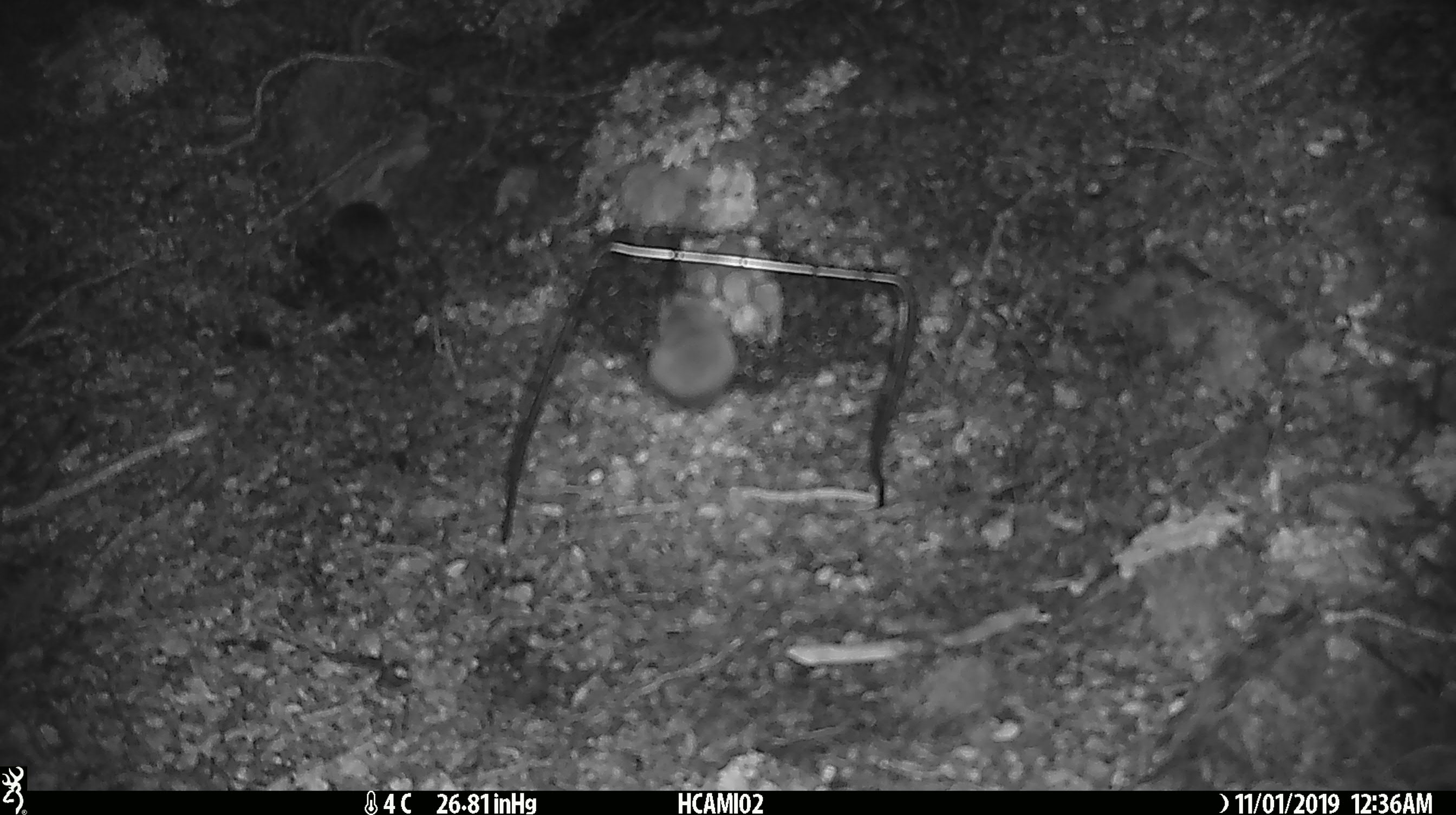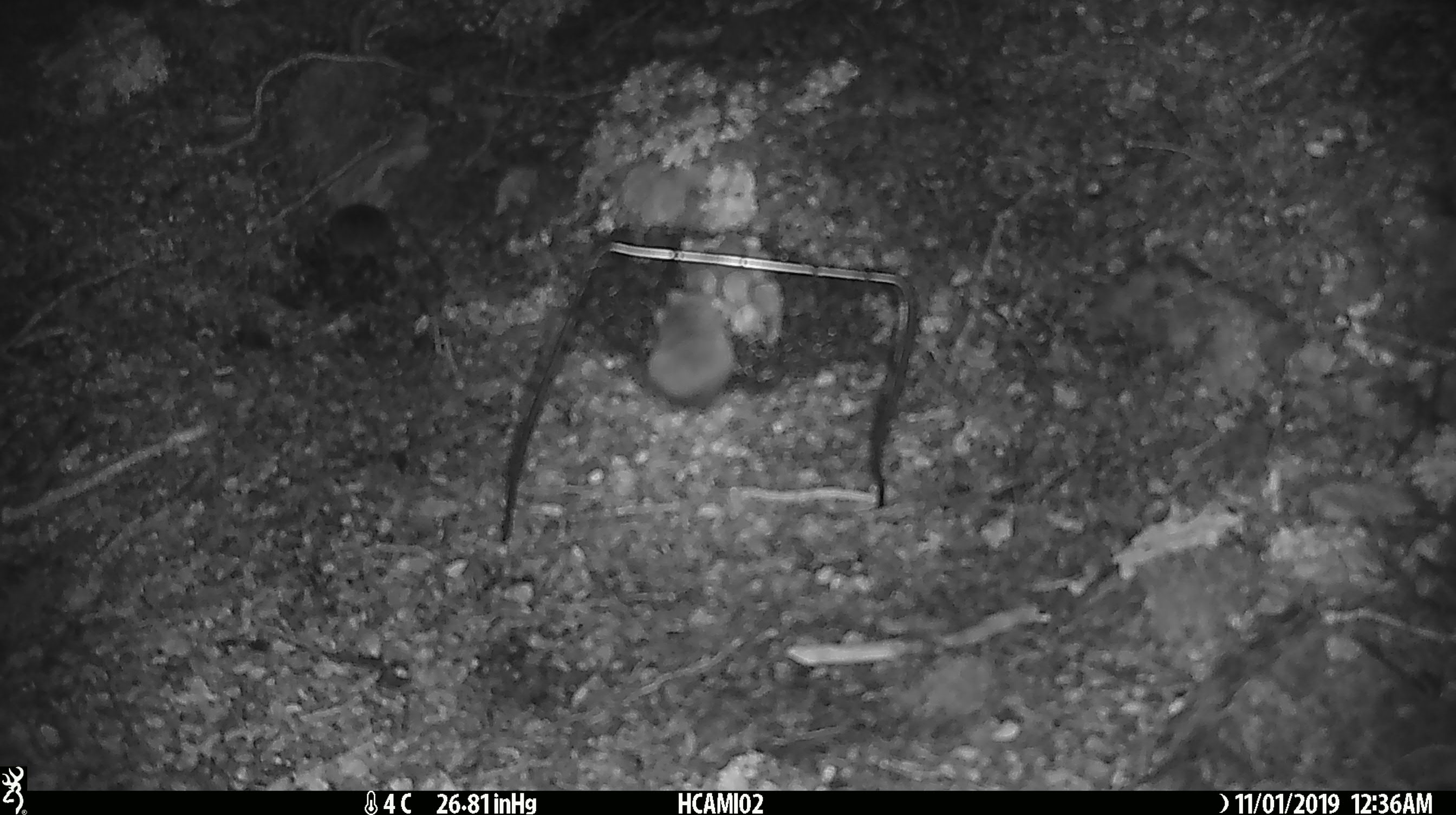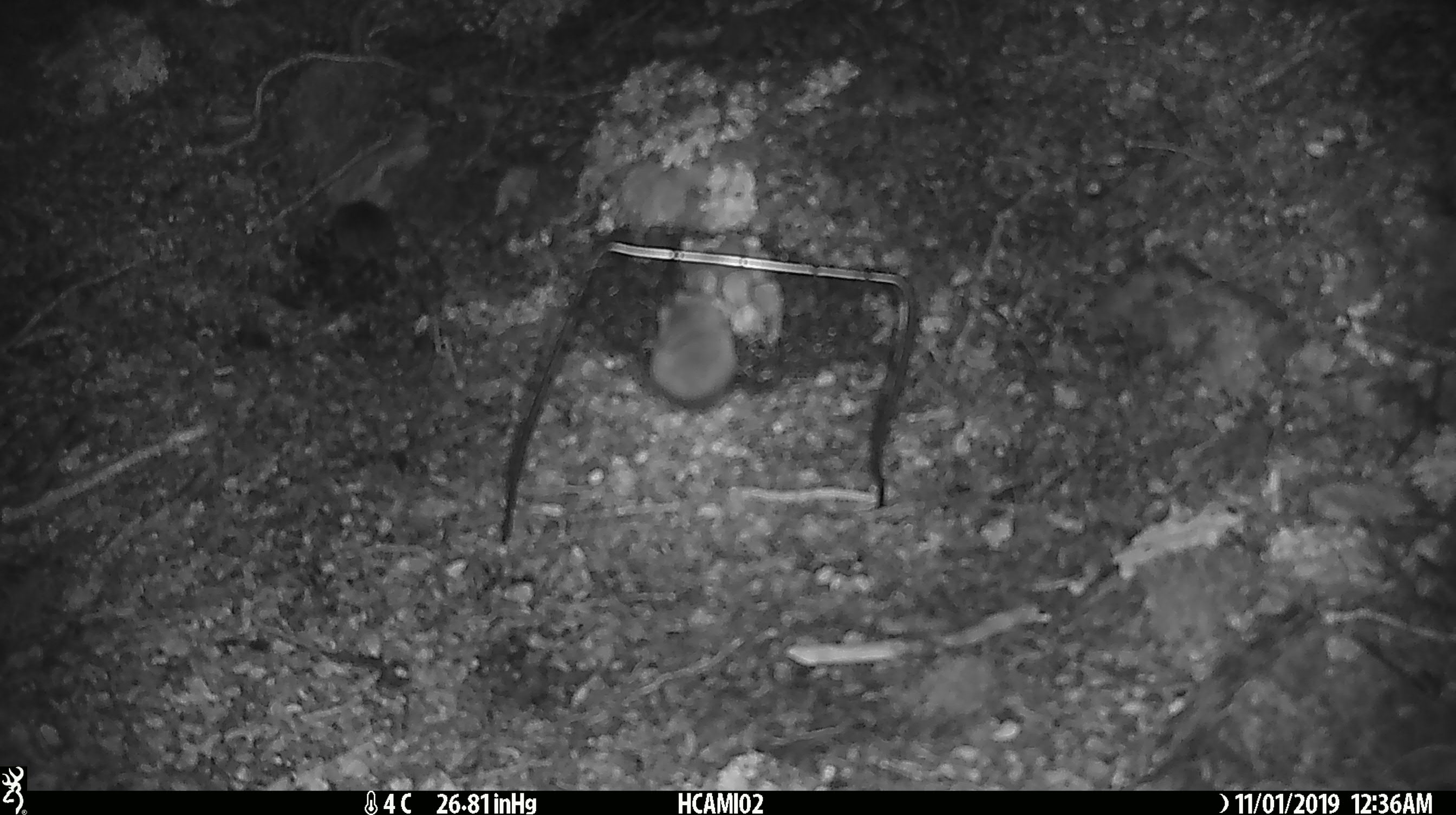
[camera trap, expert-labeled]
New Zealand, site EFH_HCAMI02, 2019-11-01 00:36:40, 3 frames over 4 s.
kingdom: Animalia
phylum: Chordata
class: Mammalia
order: Rodentia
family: Muridae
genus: Mus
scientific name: Mus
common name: mouse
Mouse (Mus).